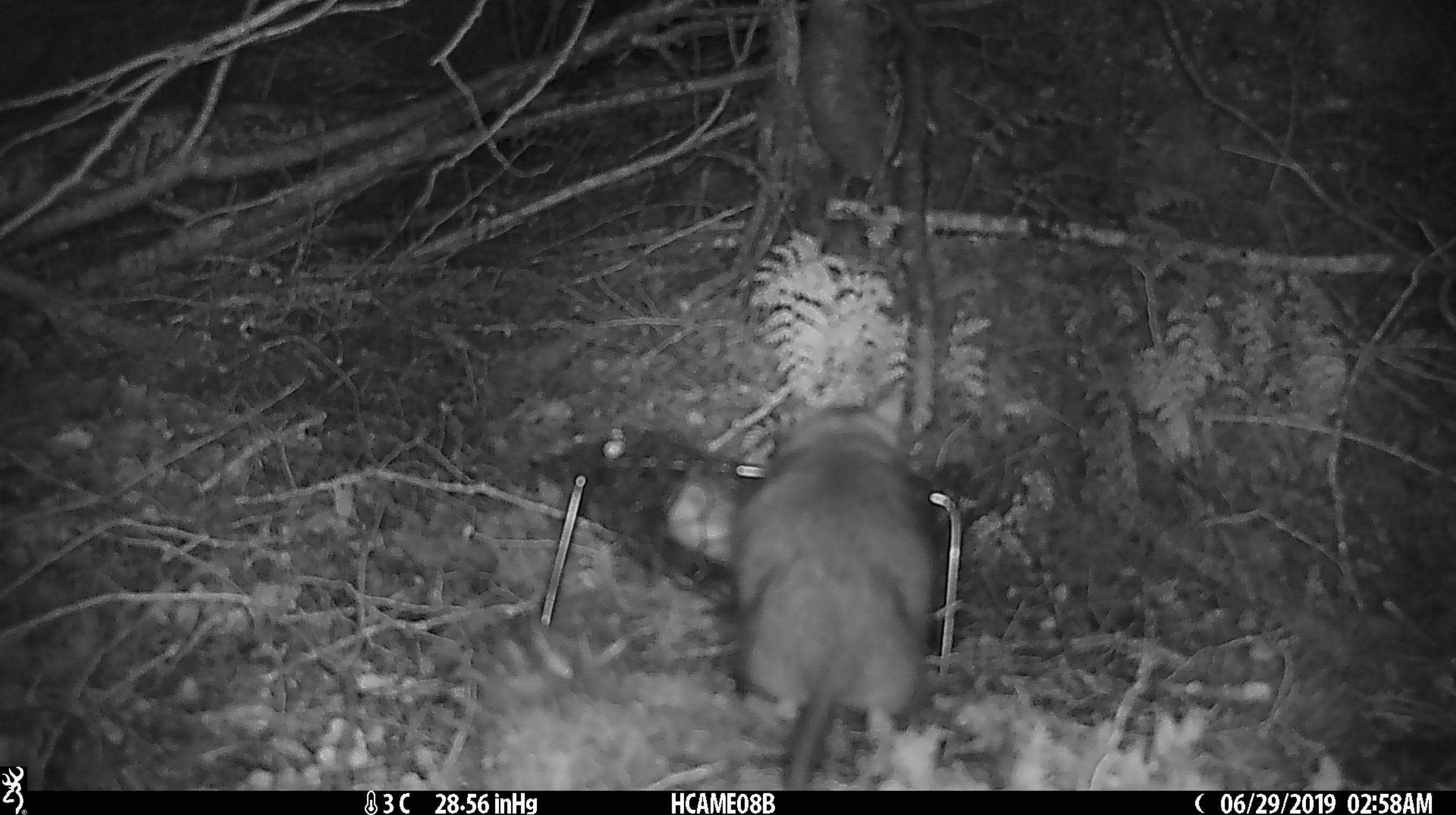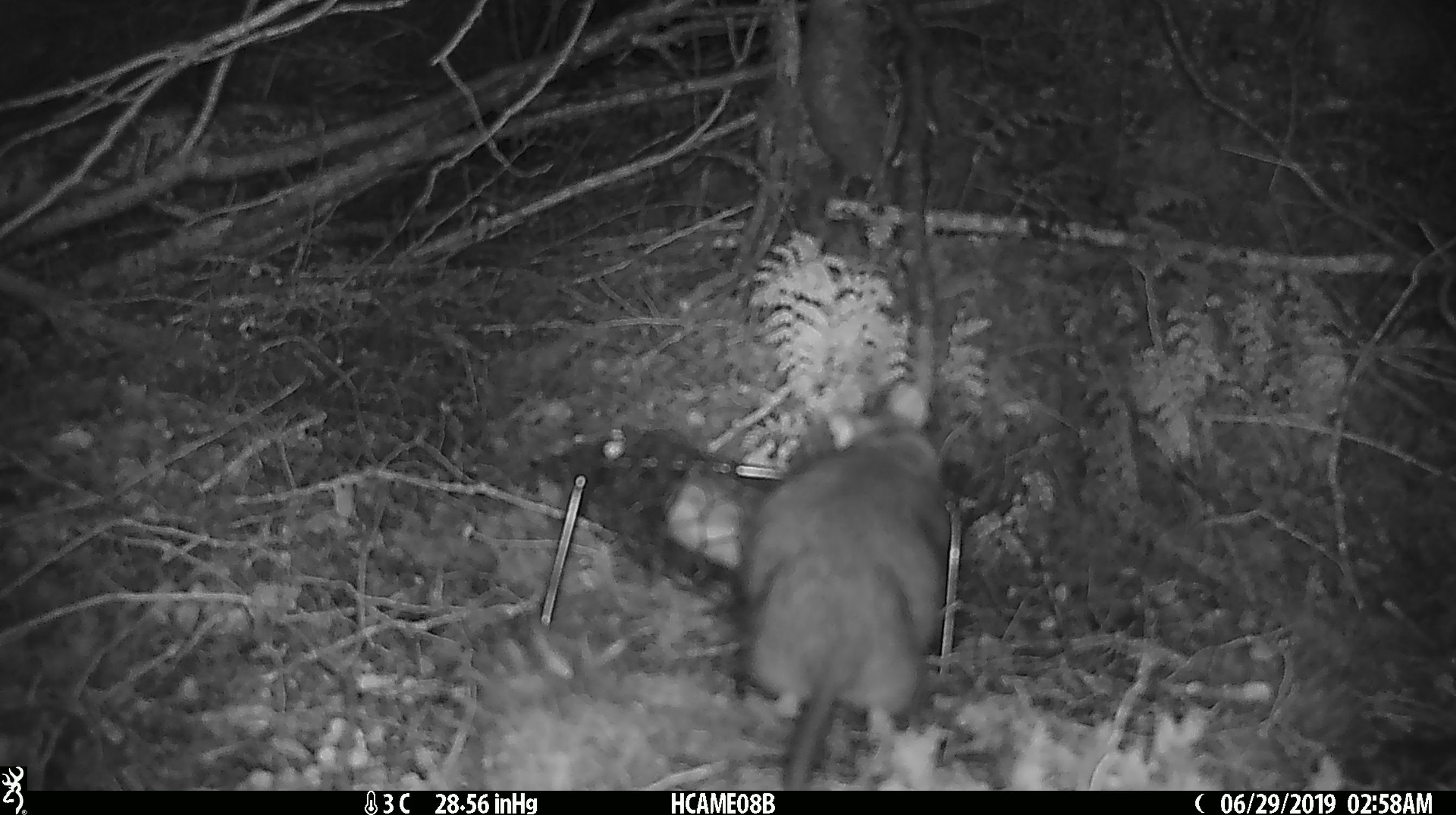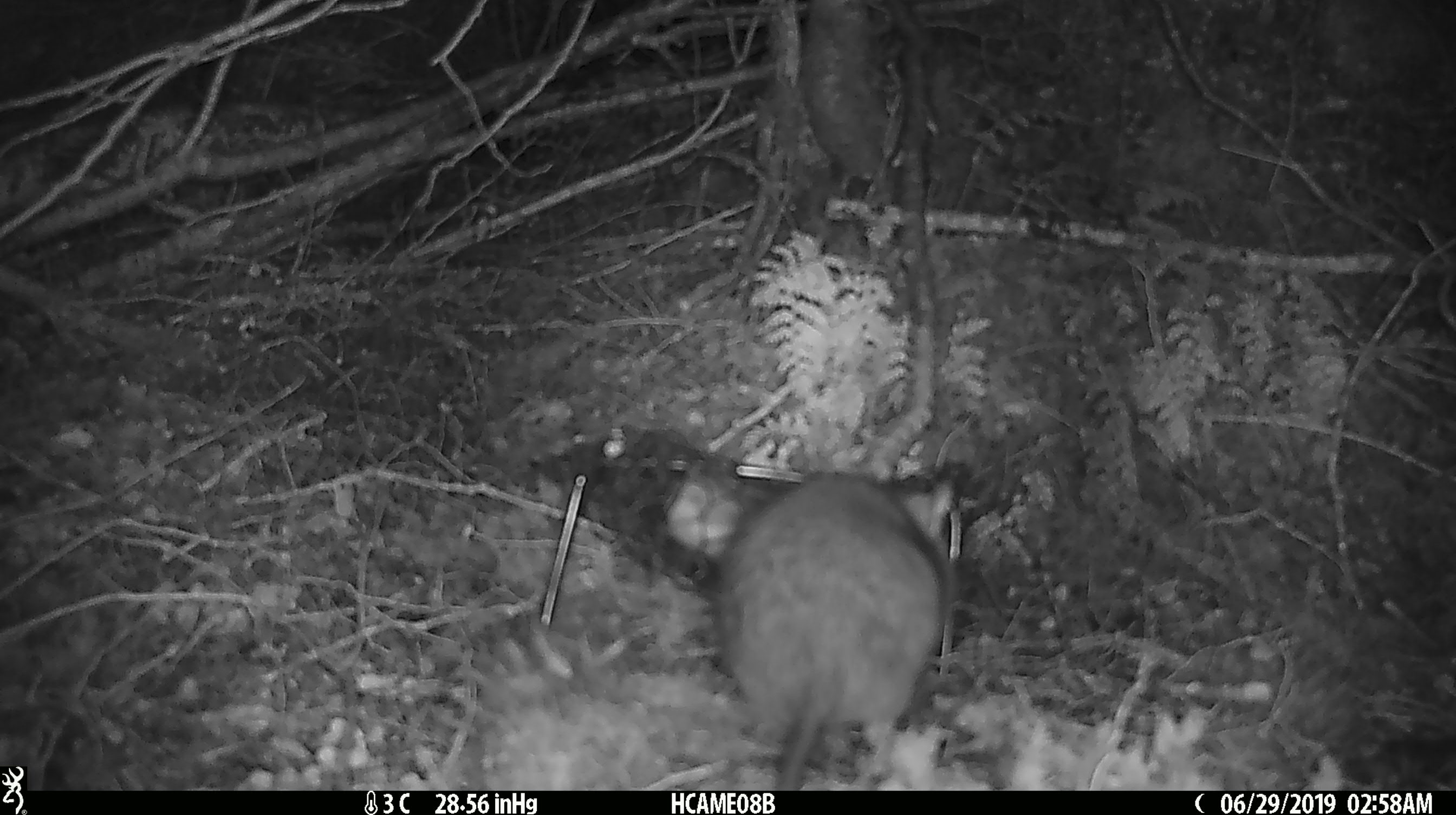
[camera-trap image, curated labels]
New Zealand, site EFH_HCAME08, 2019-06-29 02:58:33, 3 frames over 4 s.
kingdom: Animalia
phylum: Chordata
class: Mammalia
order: Rodentia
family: Muridae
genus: Rattus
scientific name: Rattus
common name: rat